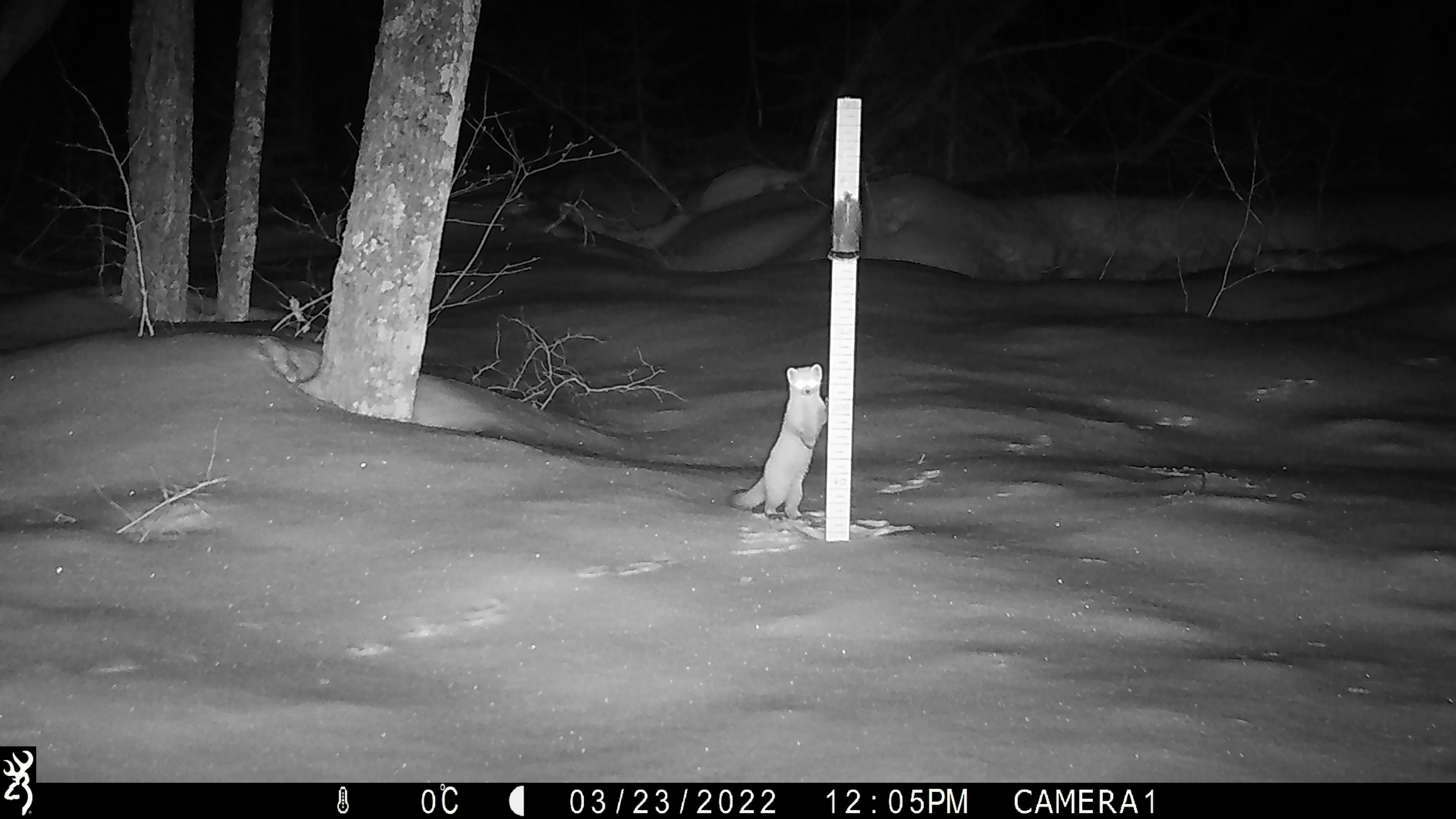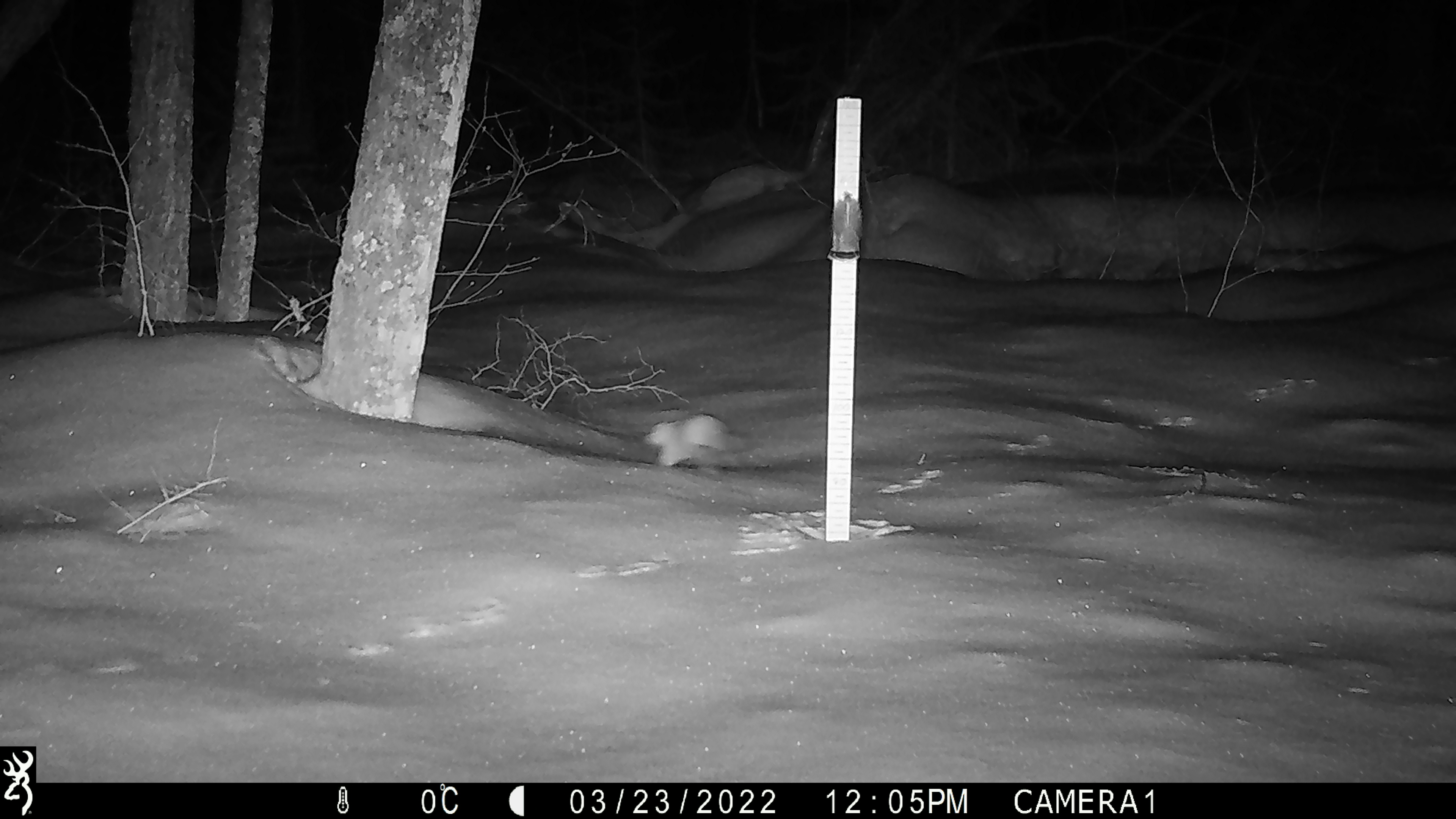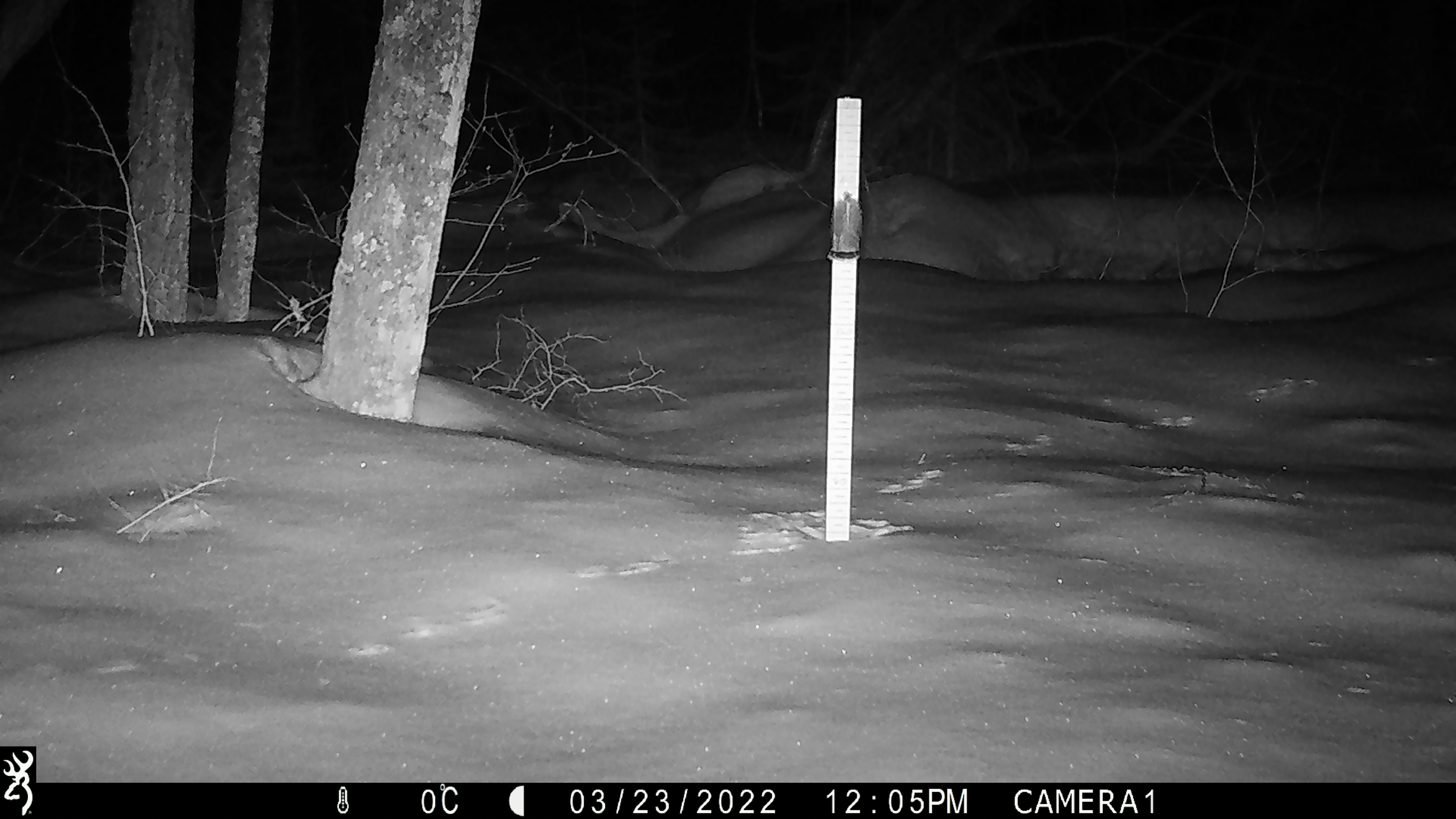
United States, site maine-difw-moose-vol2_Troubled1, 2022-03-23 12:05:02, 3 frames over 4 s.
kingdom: Animalia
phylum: Chordata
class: Mammalia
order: Carnivora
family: Mustelidae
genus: Martes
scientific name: Martes americana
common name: american marten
American marten (Martes americana).